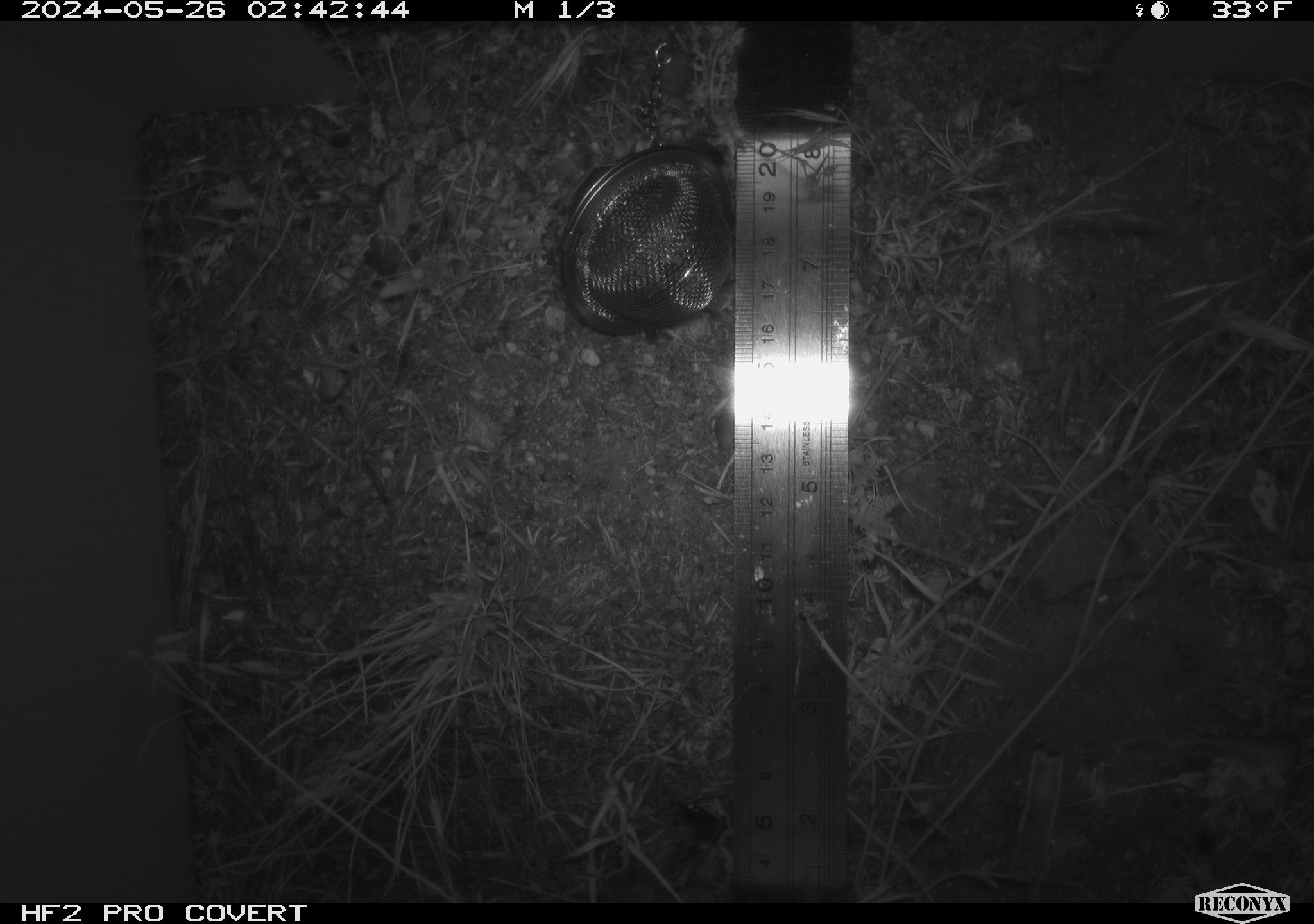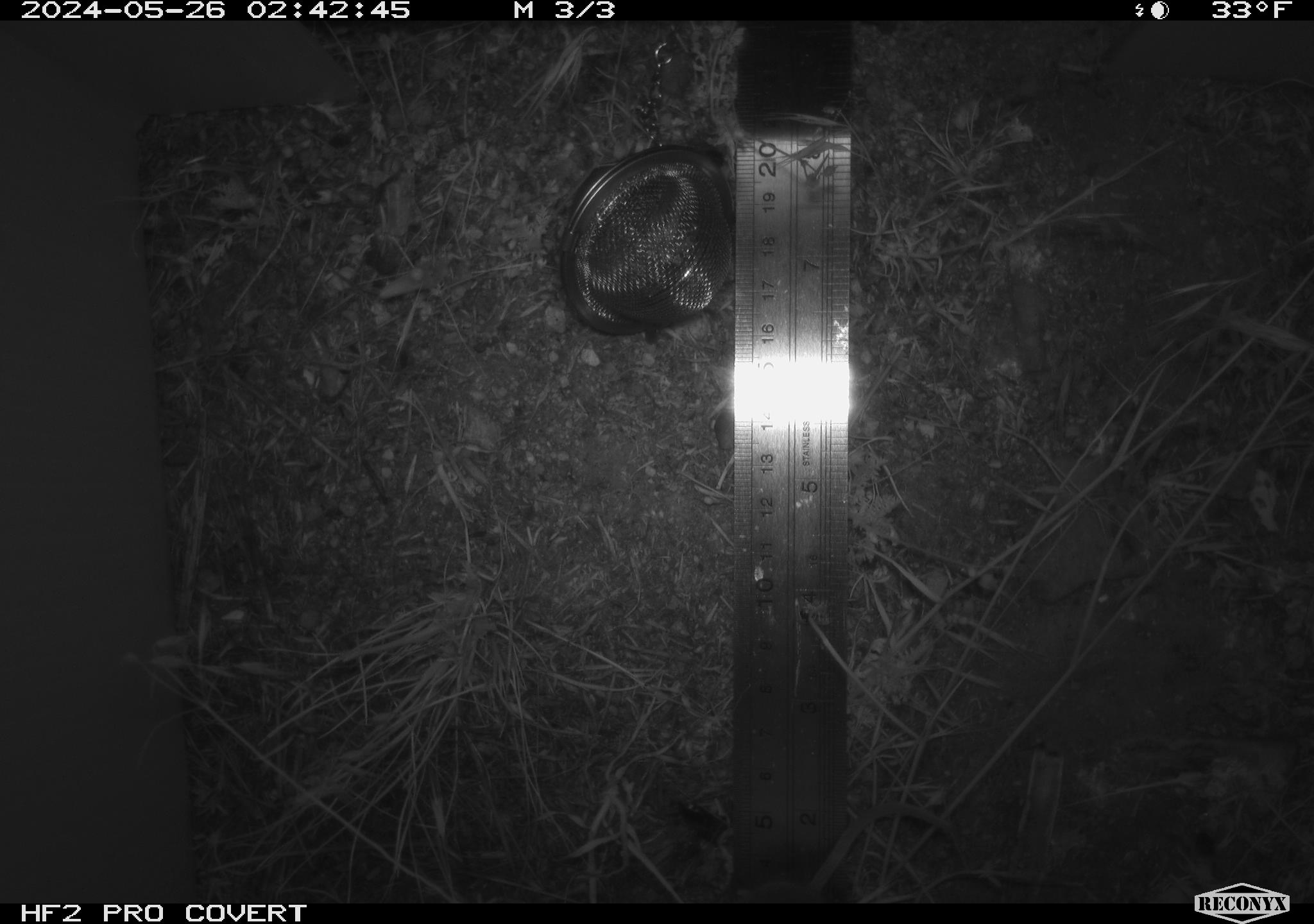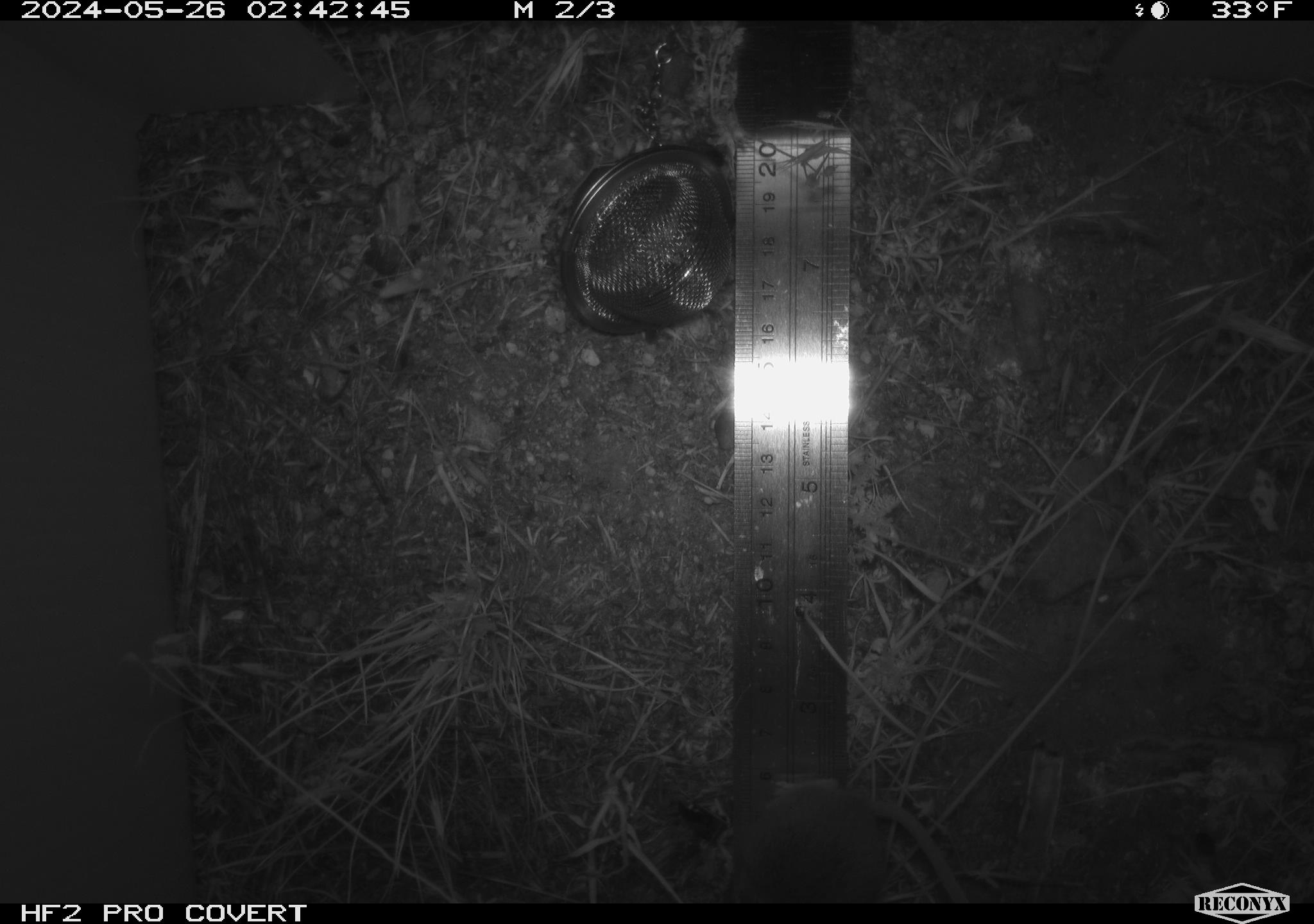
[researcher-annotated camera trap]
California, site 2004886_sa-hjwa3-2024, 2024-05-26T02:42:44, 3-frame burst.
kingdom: Animalia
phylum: Chordata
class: Mammalia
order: Rodentia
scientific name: Rodentia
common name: rodent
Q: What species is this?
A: Rodent (Rodentia).